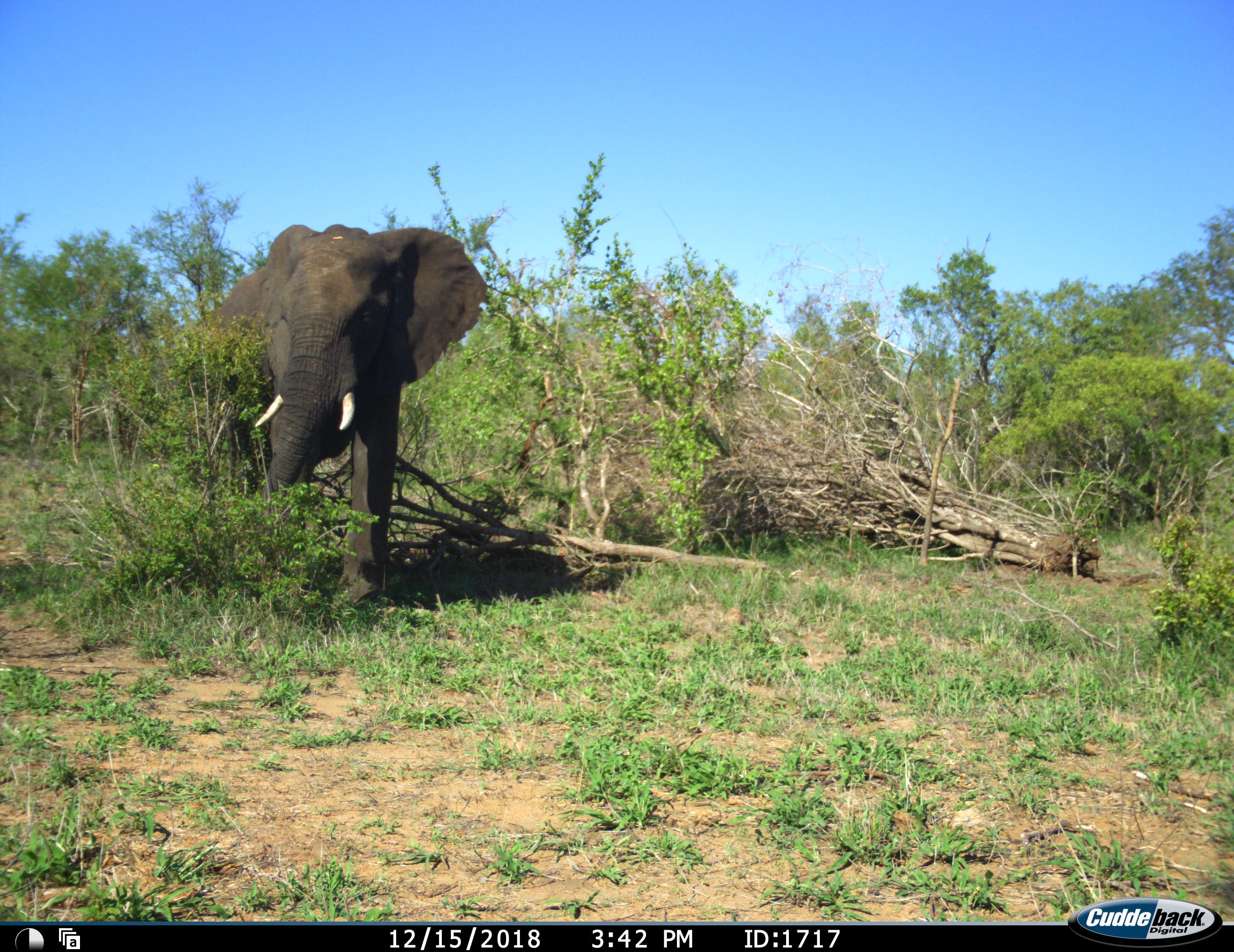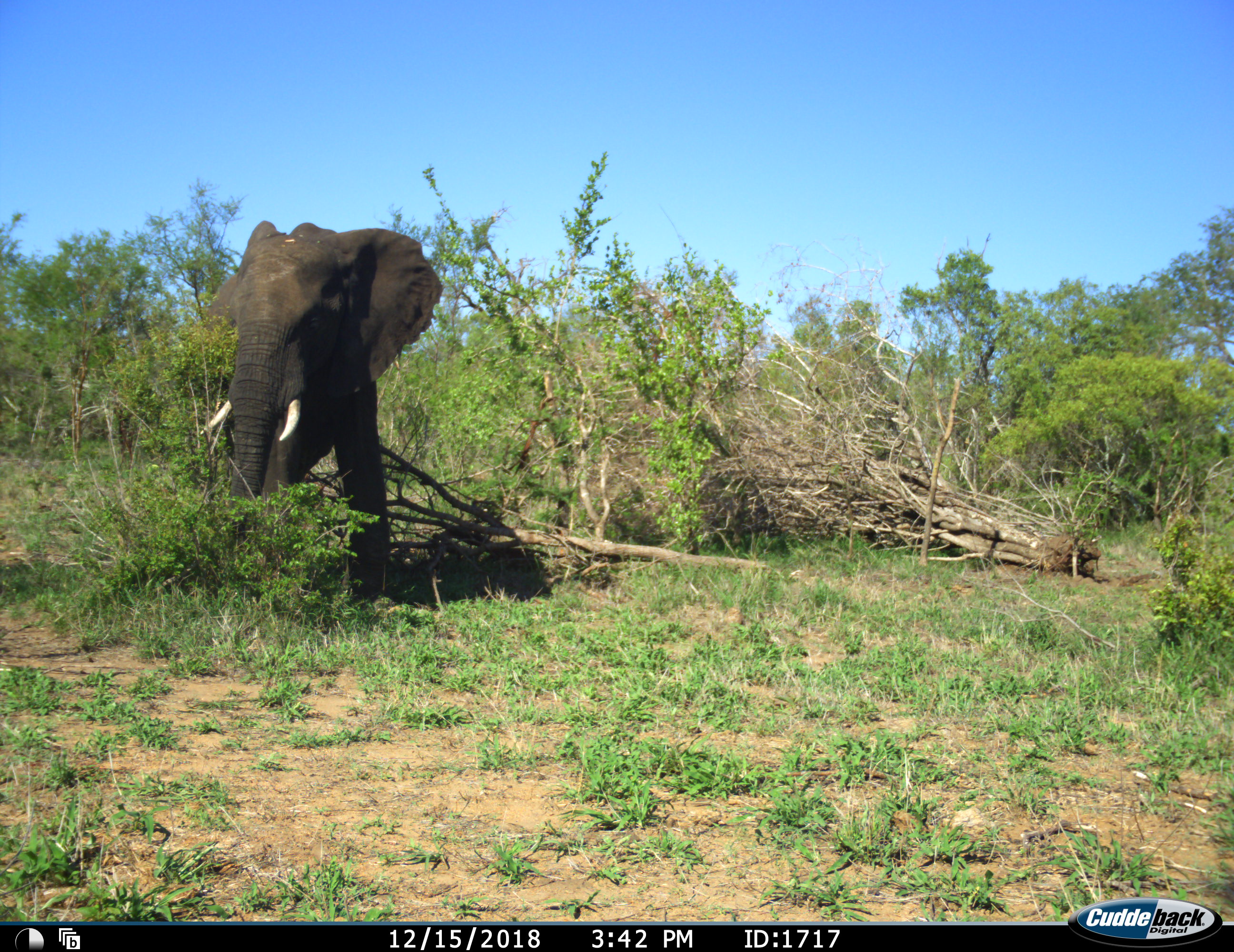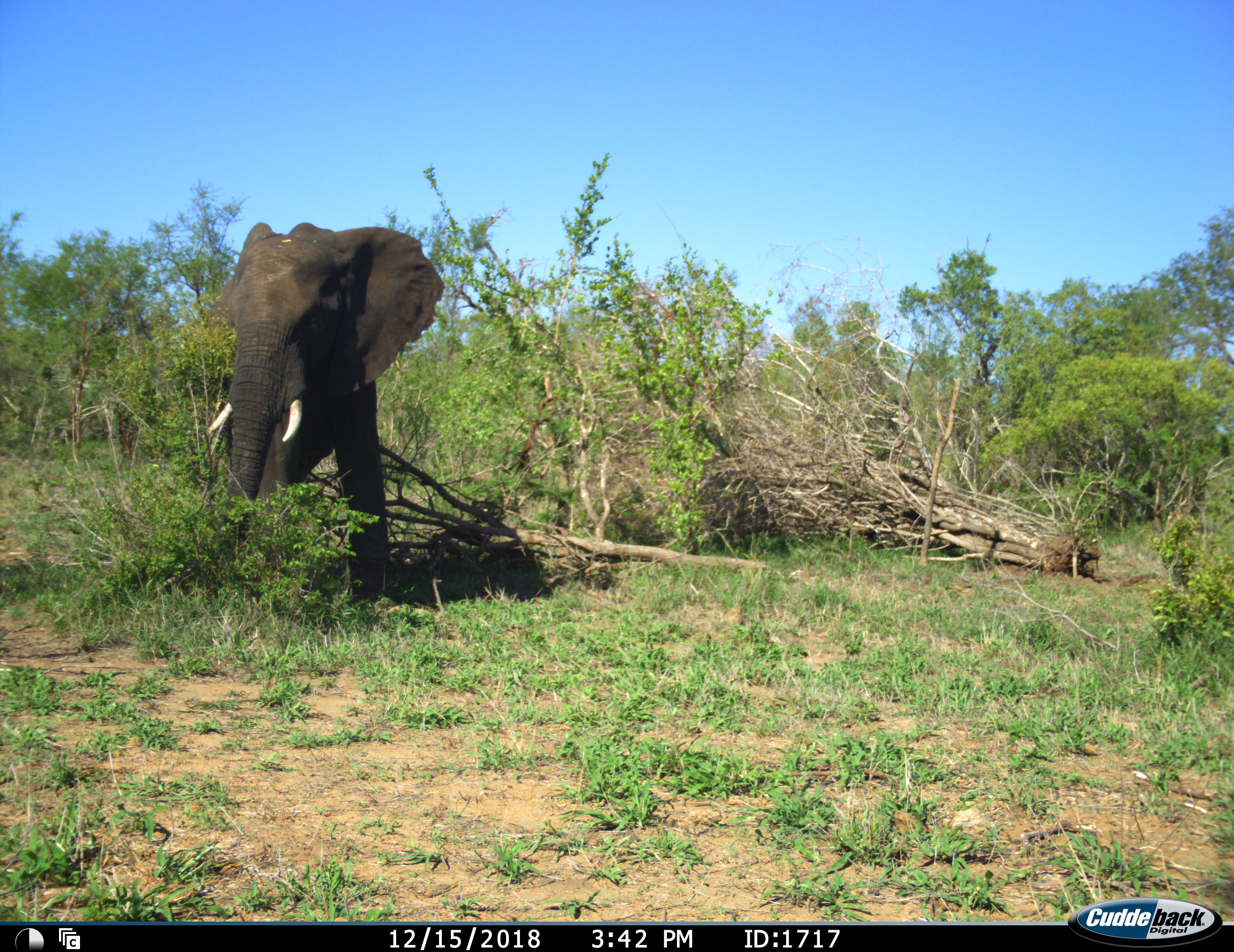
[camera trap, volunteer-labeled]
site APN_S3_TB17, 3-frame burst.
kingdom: Animalia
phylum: Chordata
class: Mammalia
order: Proboscidea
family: Elephantidae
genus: Loxodonta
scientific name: Loxodonta africana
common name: african bush elephant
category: elephant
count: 1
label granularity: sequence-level